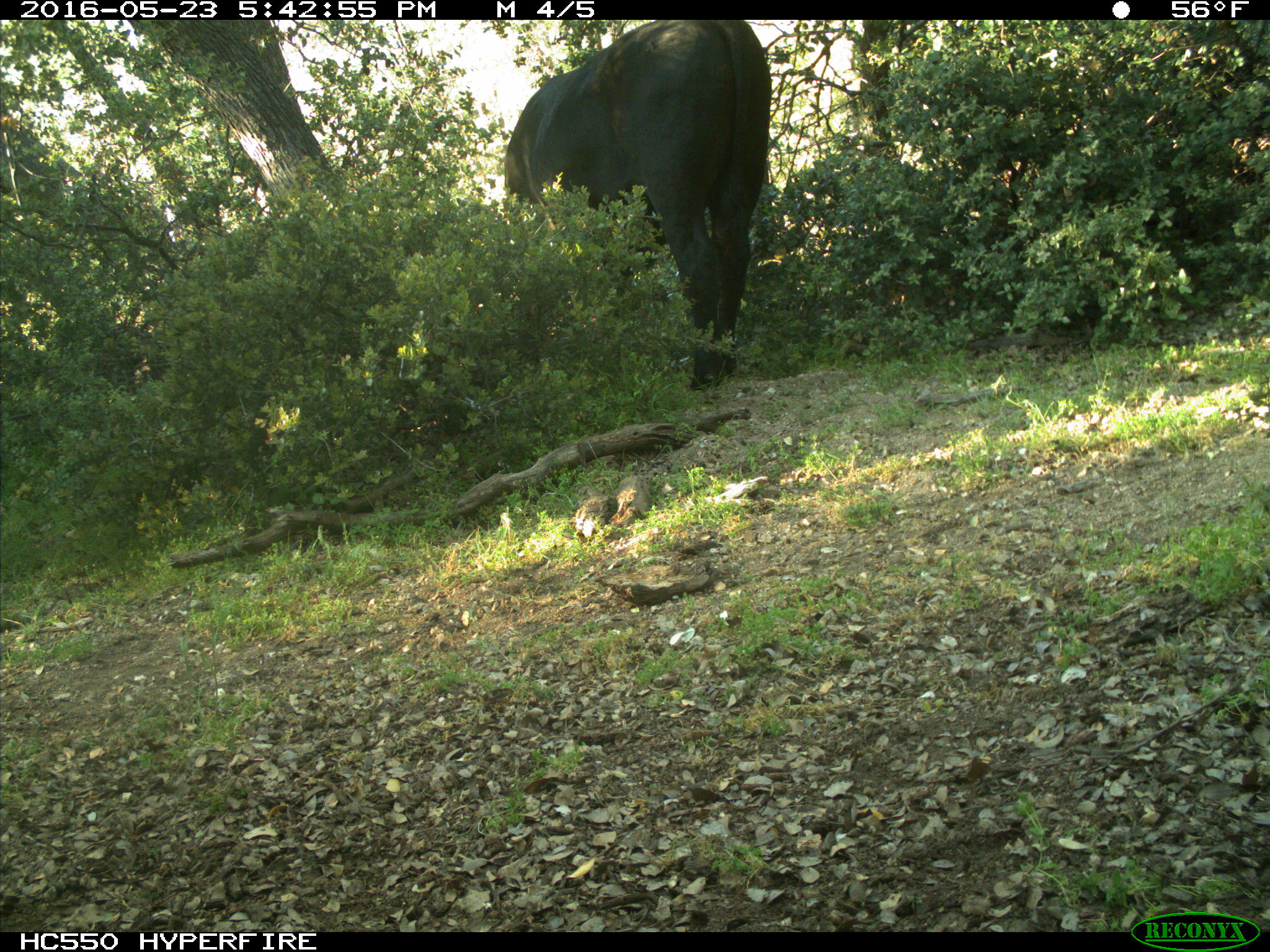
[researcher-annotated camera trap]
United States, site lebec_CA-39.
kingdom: Animalia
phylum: Chordata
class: Mammalia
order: Artiodactyla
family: Bovidae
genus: Bos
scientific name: Bos taurus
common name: domestic cow